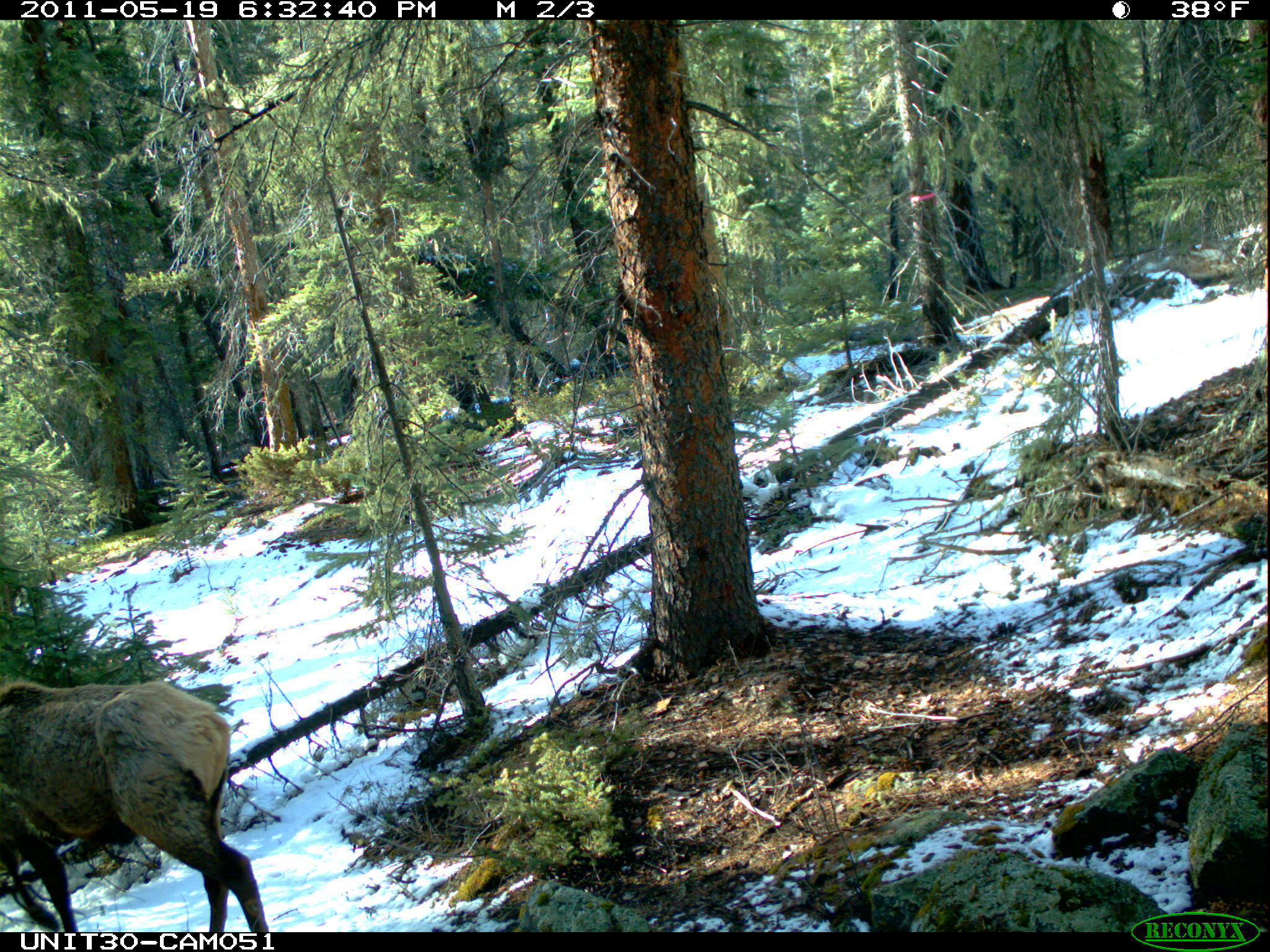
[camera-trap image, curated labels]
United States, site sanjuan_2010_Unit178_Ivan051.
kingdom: Animalia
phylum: Chordata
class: Mammalia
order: Artiodactyla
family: Cervidae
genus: Cervus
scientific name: Cervus elaphus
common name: red deer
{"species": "Cervus elaphus (red deer)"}